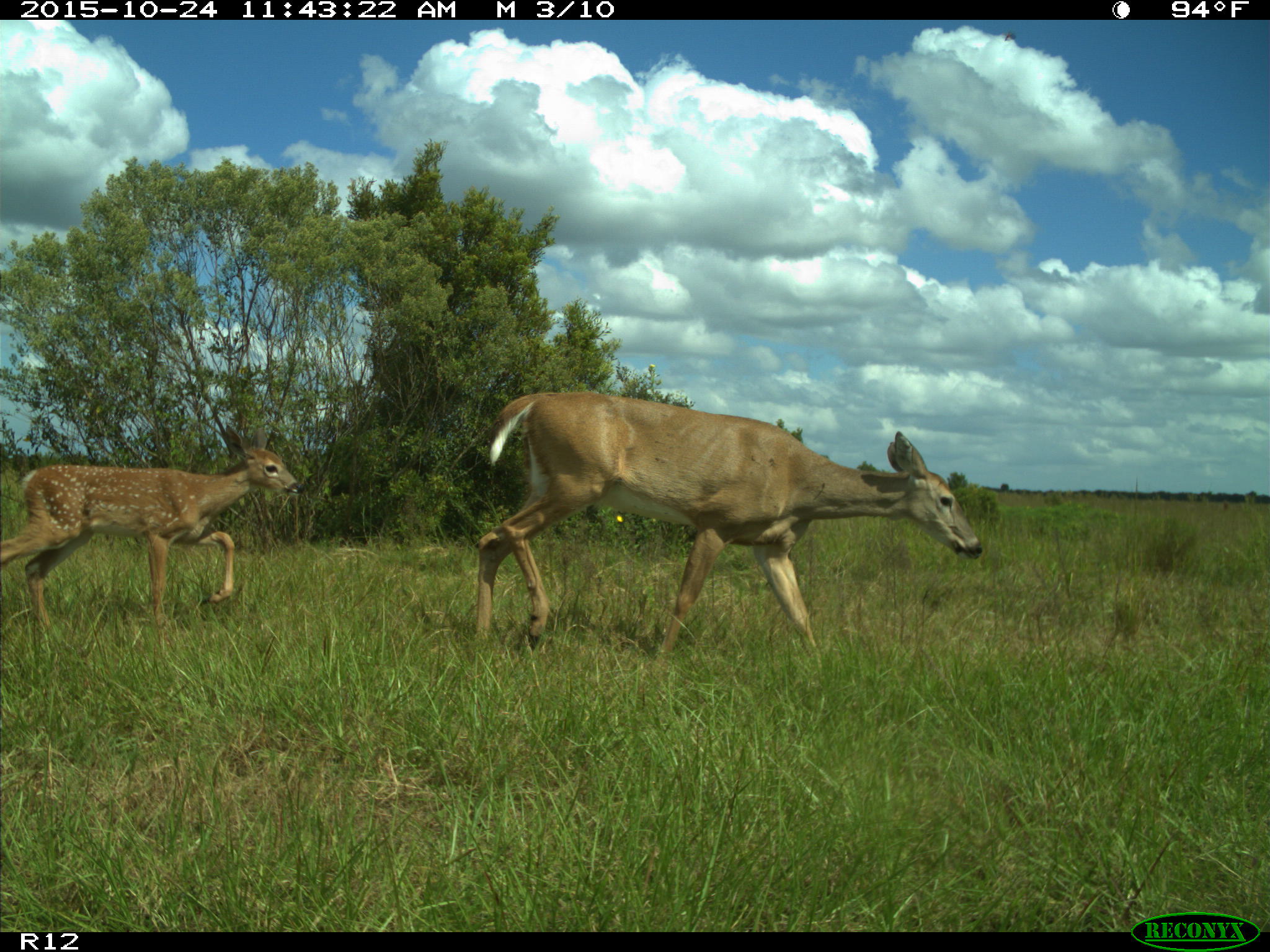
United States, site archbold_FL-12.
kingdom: Animalia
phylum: Chordata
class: Mammalia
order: Artiodactyla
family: Cervidae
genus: Odocoileus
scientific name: Odocoileus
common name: deer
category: unidentified deer